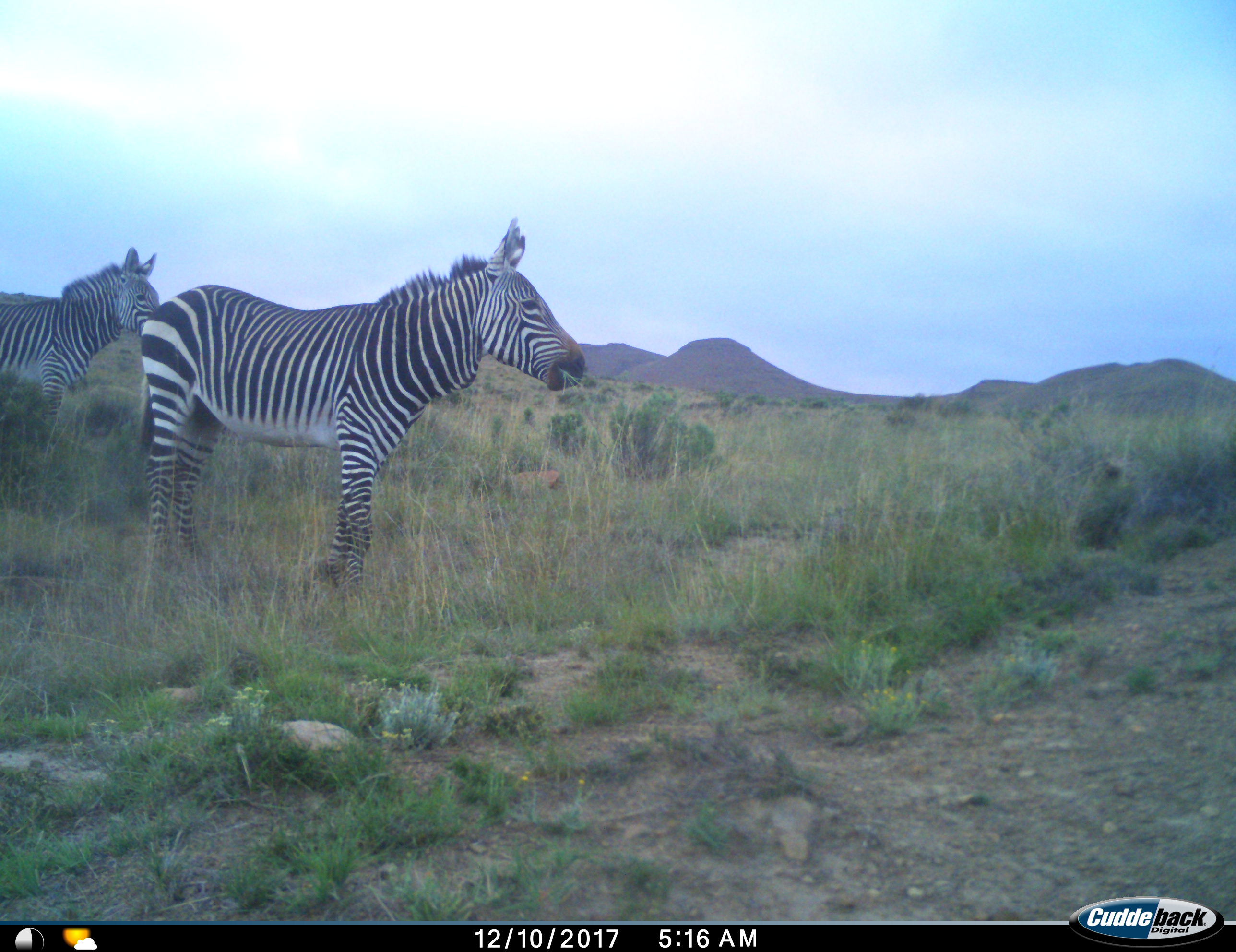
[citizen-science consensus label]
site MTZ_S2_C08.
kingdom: Animalia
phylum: Chordata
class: Mammalia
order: Perissodactyla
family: Equidae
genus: Equus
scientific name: Equus zebra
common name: mountain zebra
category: zebramountain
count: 2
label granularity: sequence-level